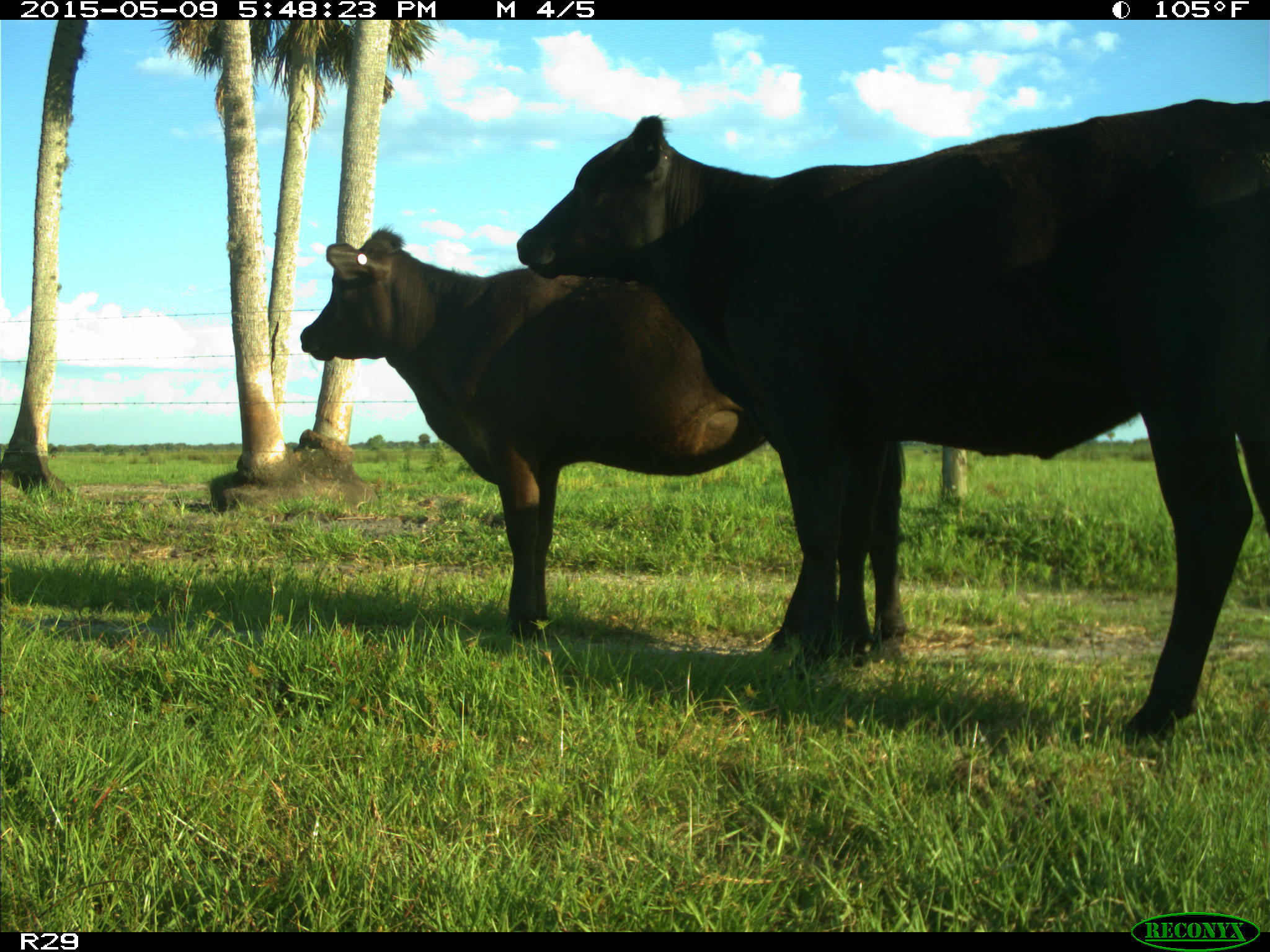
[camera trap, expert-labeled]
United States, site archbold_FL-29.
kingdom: Animalia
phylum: Chordata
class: Mammalia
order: Artiodactyla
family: Bovidae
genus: Bos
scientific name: Bos taurus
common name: domestic cow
Bos taurus (domestic cow).